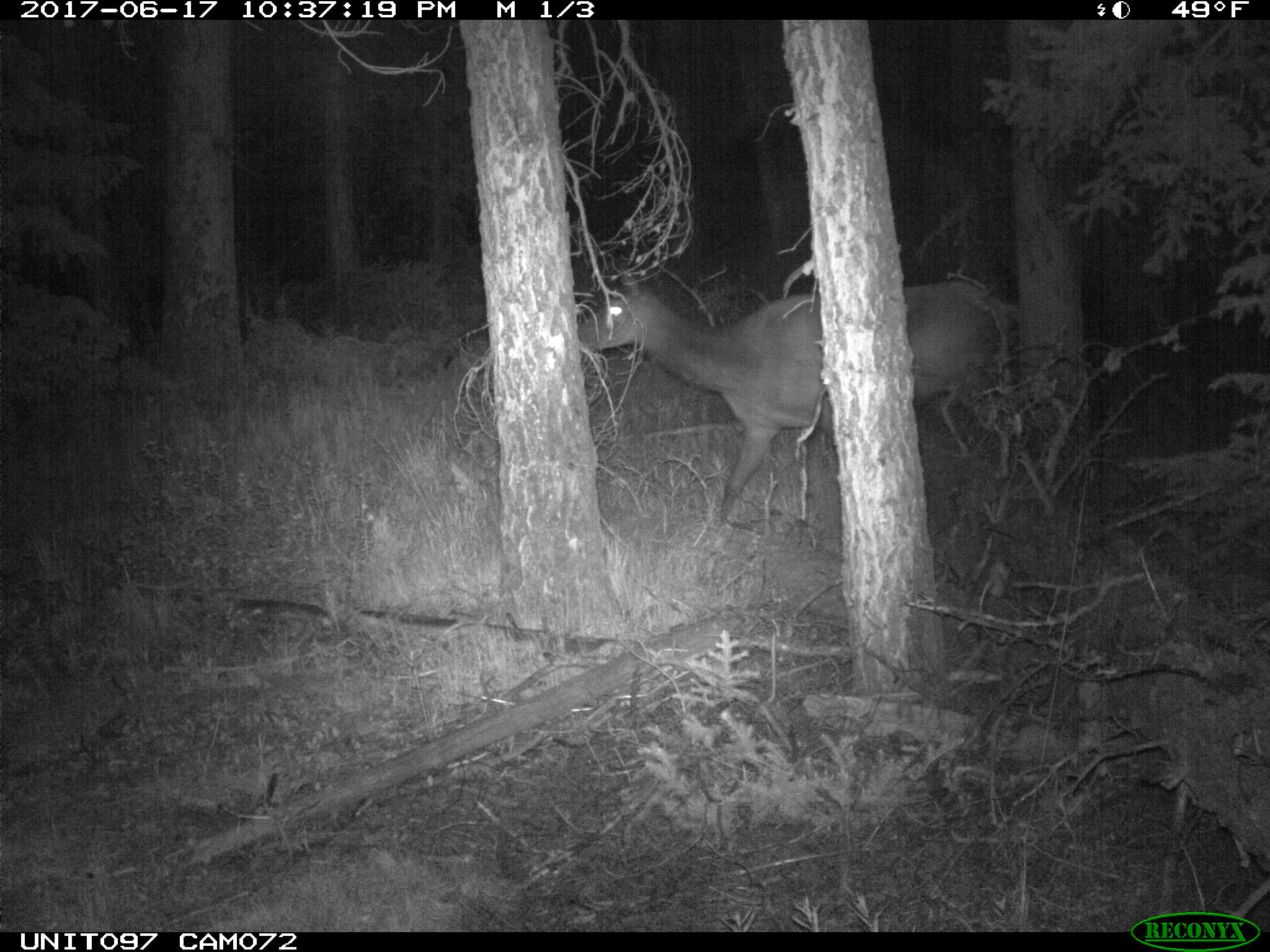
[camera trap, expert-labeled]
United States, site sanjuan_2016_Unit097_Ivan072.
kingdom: Animalia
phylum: Chordata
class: Mammalia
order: Artiodactyla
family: Cervidae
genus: Cervus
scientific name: Cervus elaphus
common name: red deer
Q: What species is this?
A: Cervus elaphus (red deer).